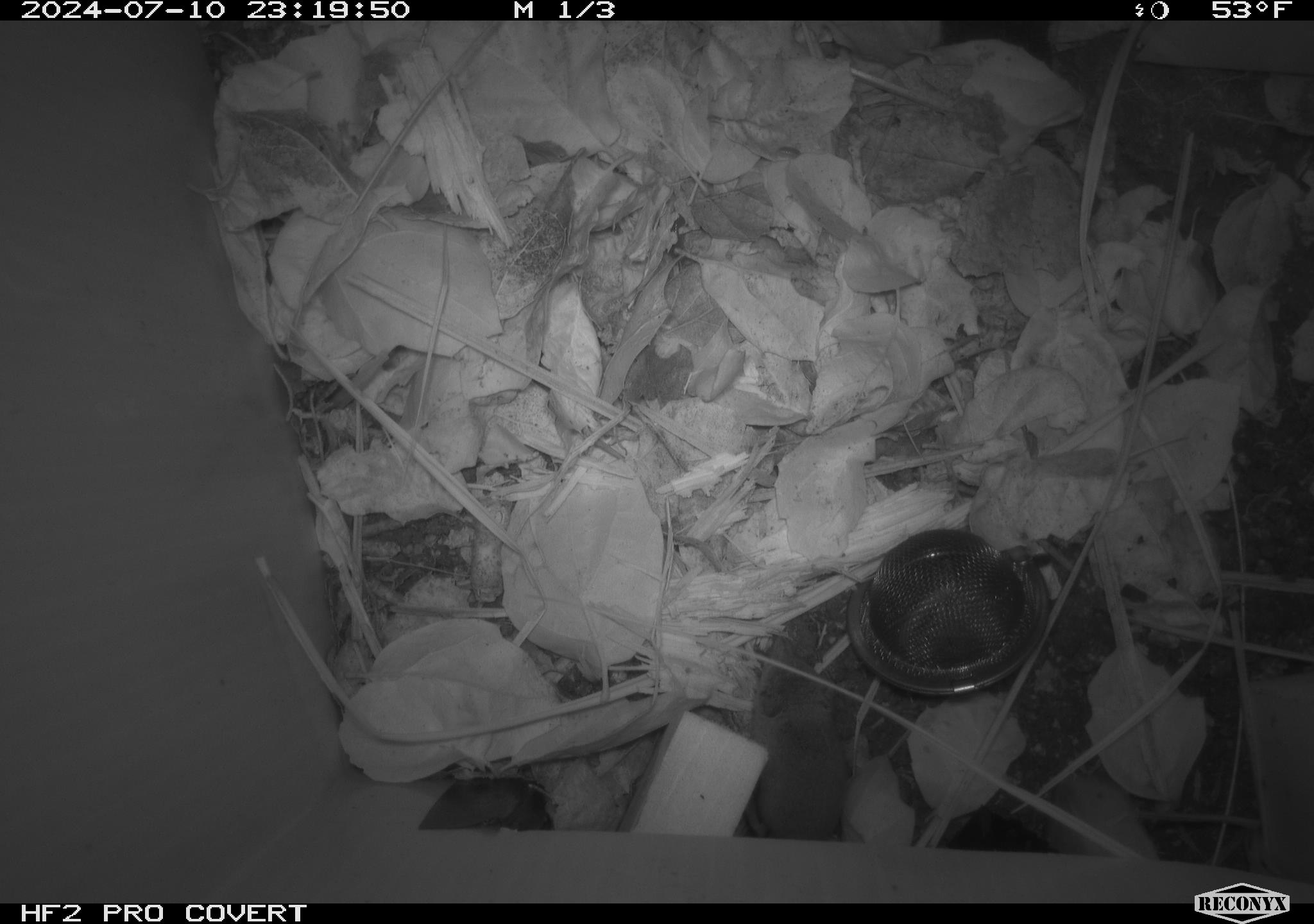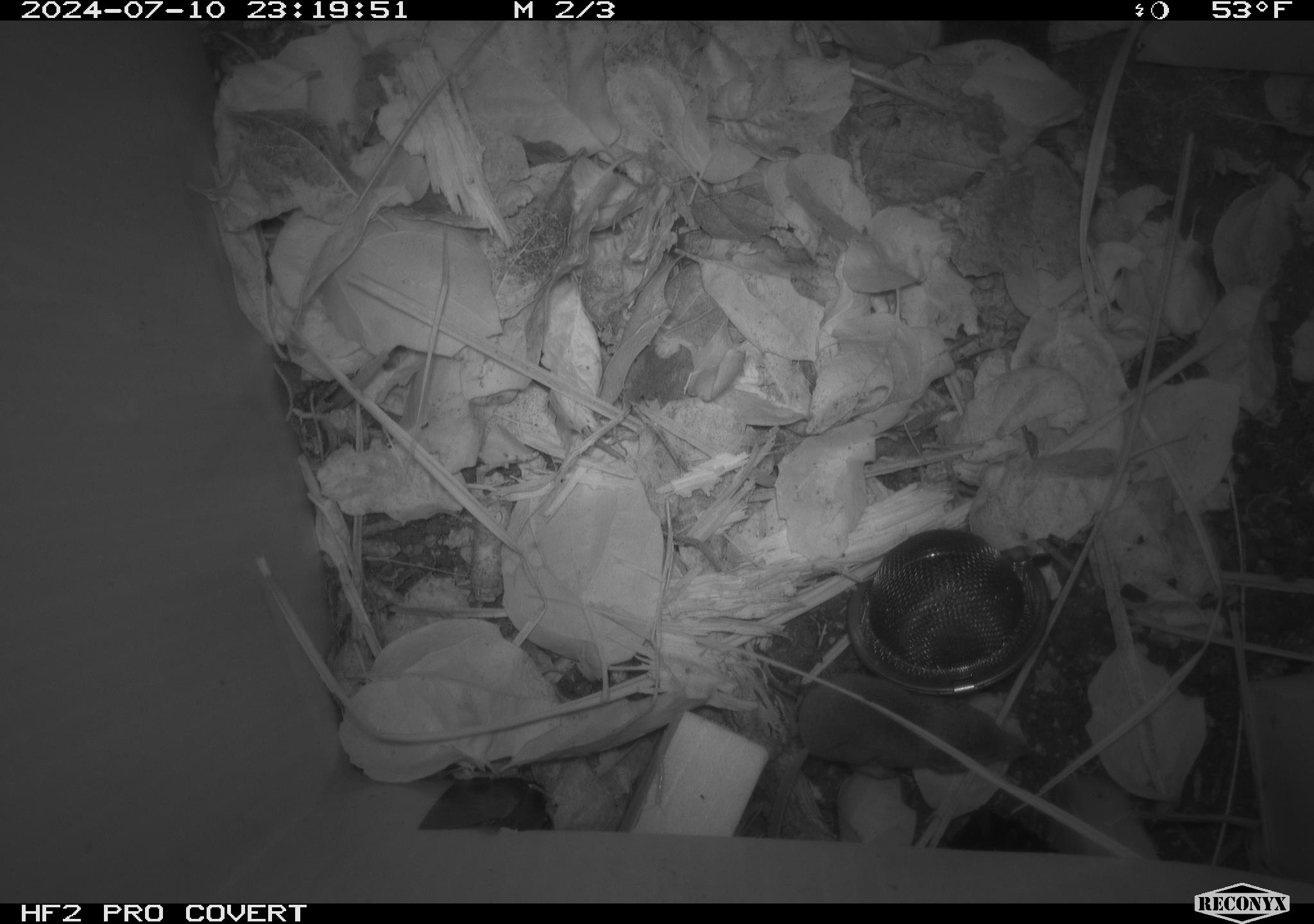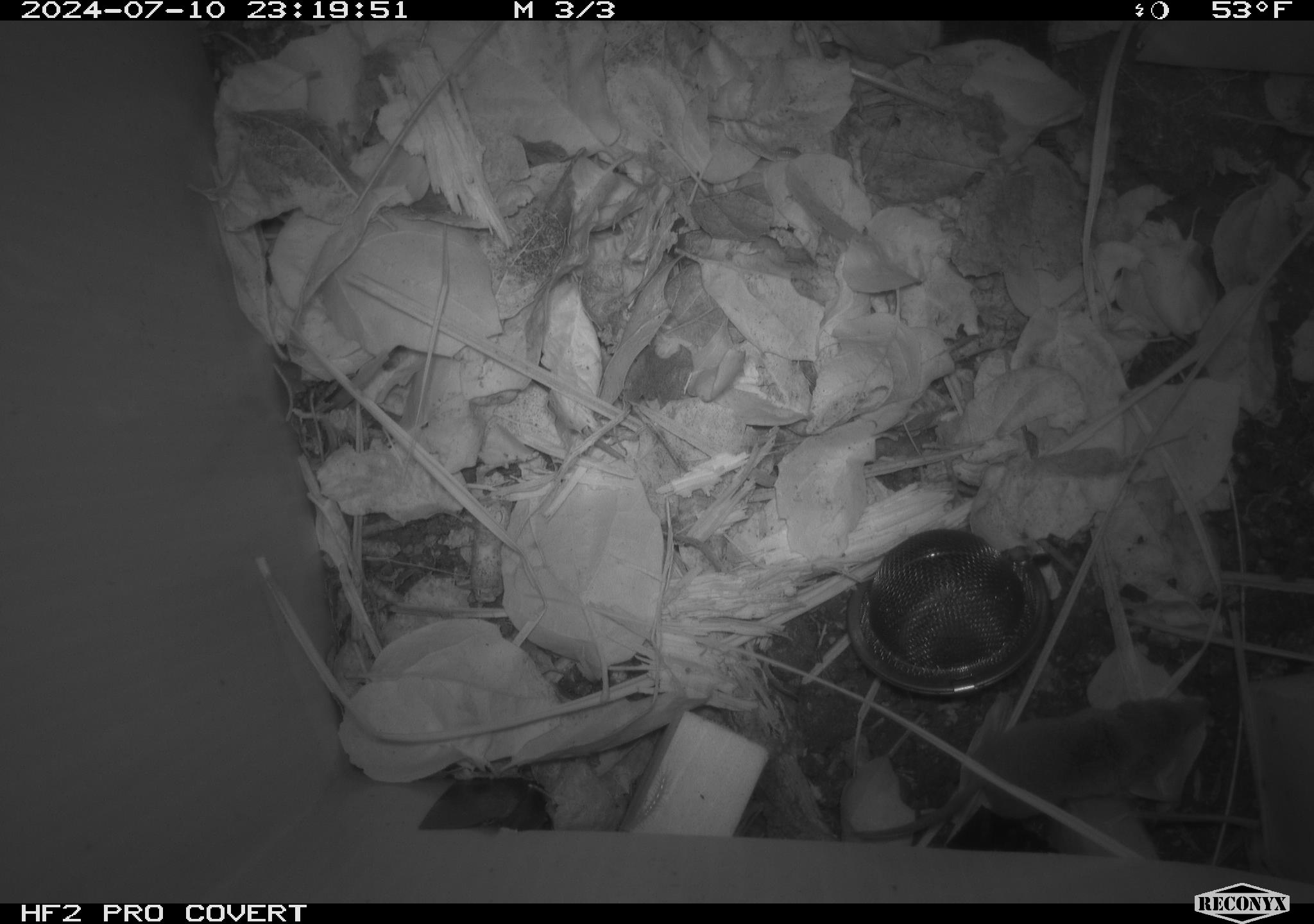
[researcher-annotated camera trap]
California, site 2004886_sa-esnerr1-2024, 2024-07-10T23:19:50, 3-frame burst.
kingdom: Animalia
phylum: Chordata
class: Mammalia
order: Eulipotyphla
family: Soricidae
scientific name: Soricidae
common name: shrews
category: soricidae family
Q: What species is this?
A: Soricidae family (shrews) (Soricidae).